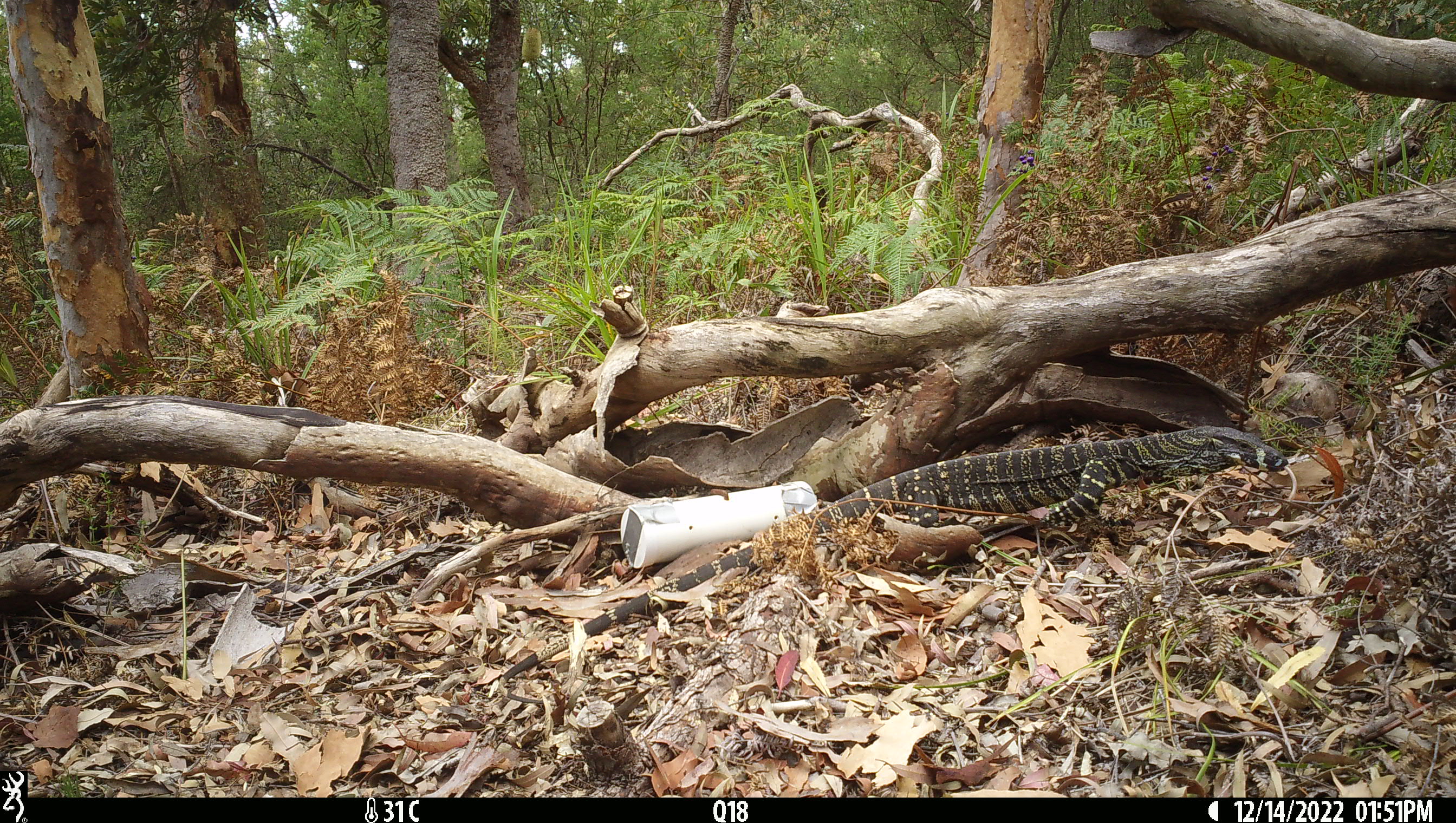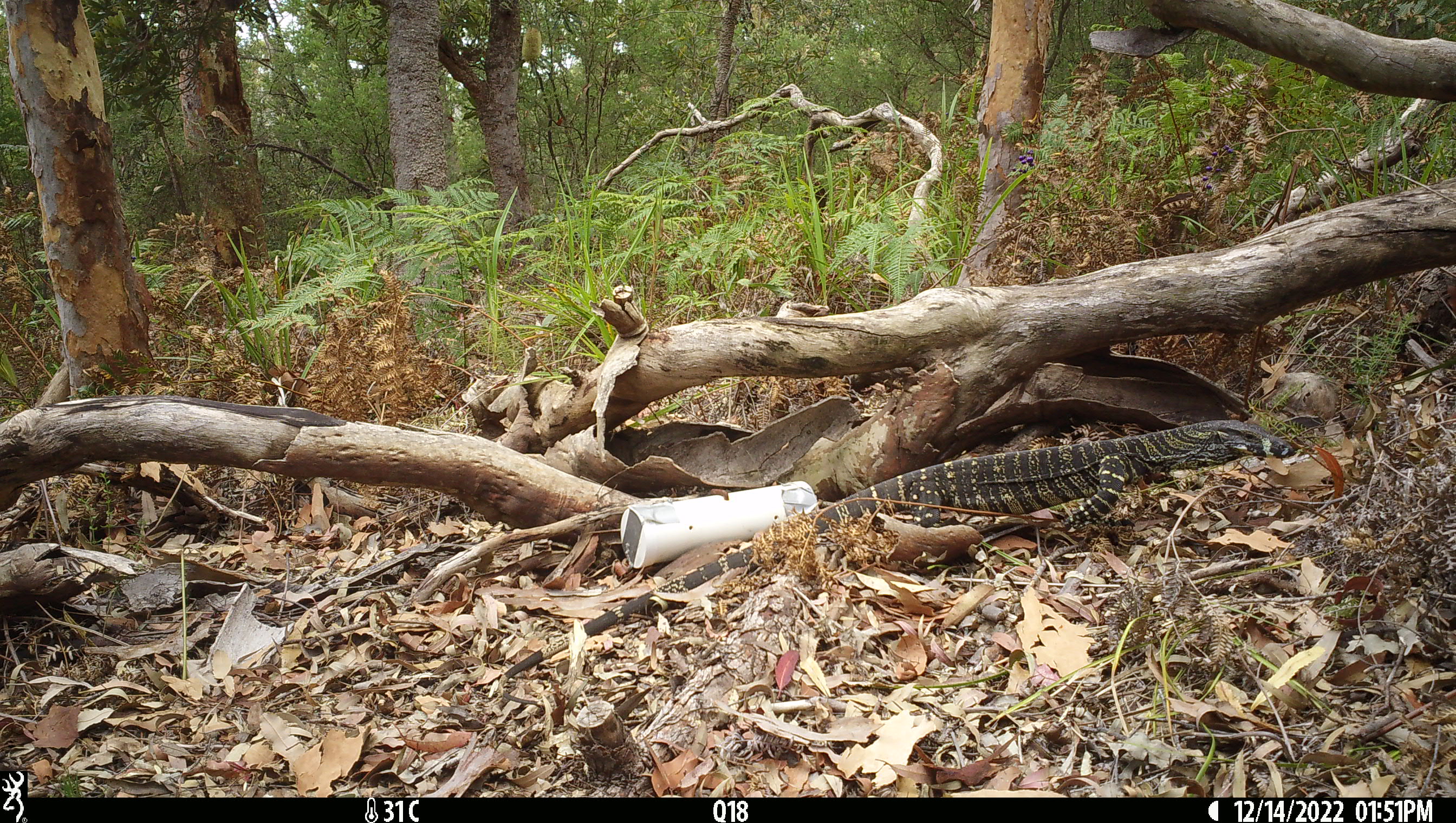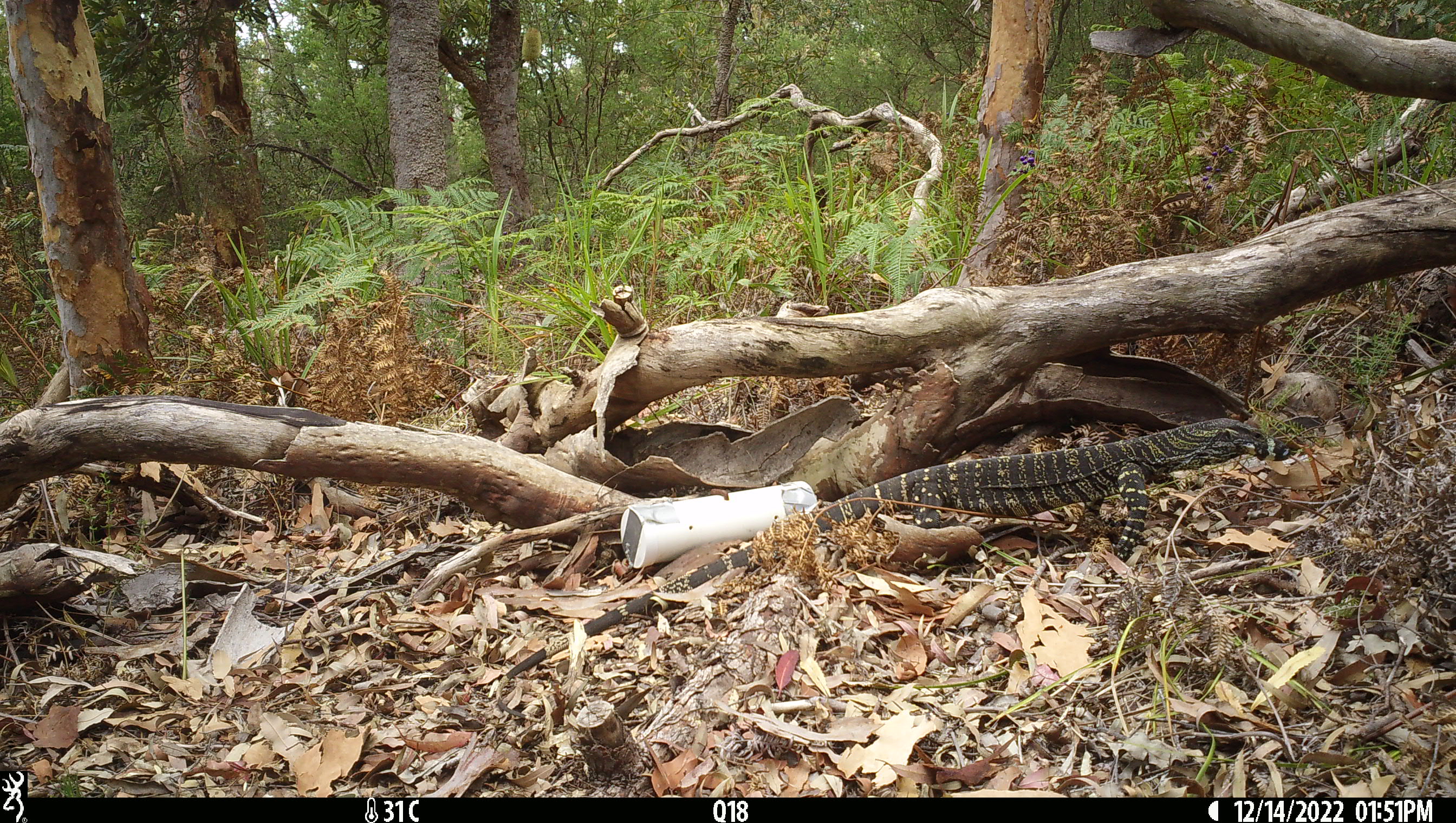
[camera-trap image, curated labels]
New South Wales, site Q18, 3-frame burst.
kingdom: Animalia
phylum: Chordata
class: Reptilia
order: Squamata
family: Varanidae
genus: Varanus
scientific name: Varanus varius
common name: lace monitor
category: goanna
Goanna (lace monitor) (Varanus varius).